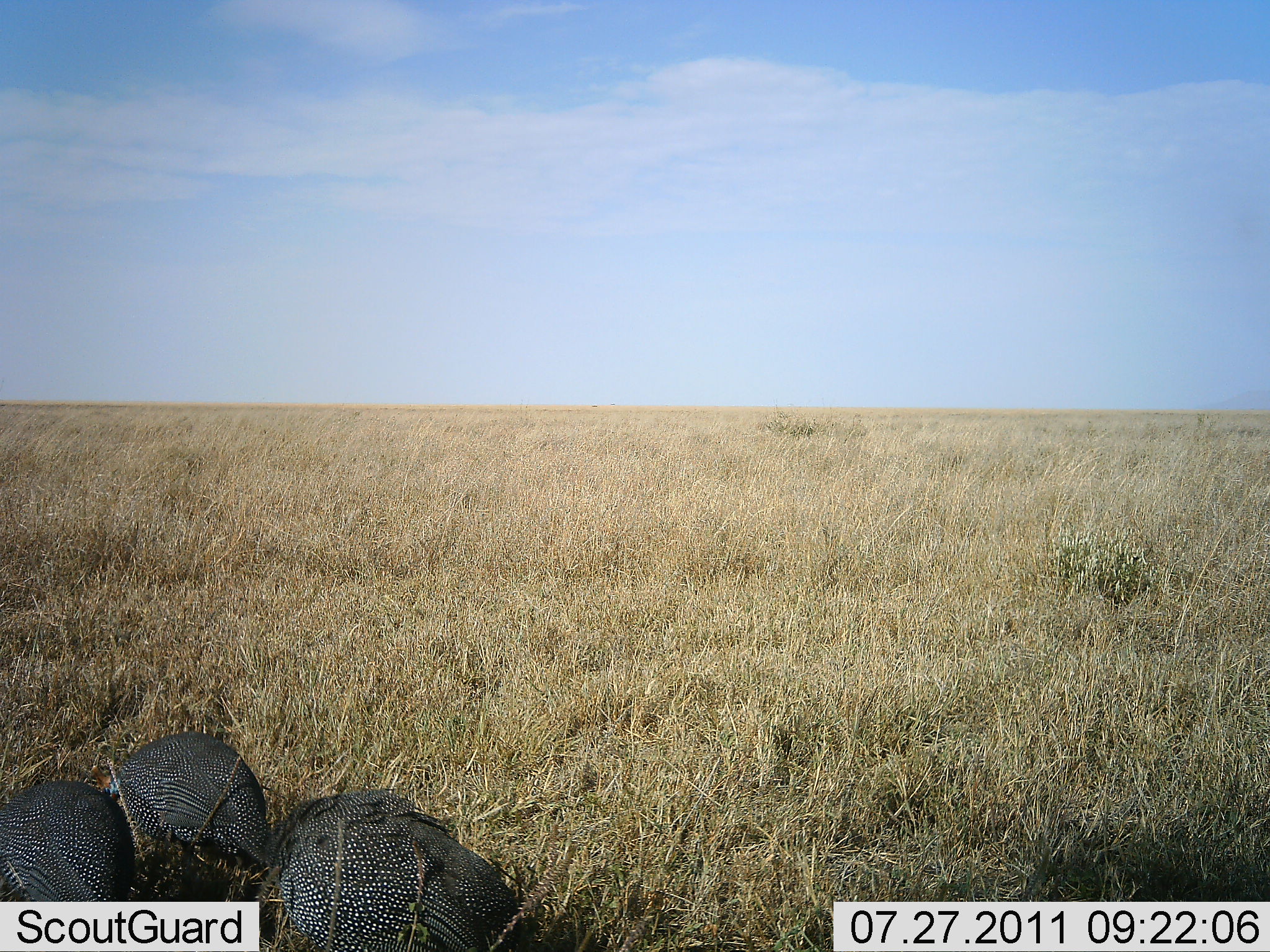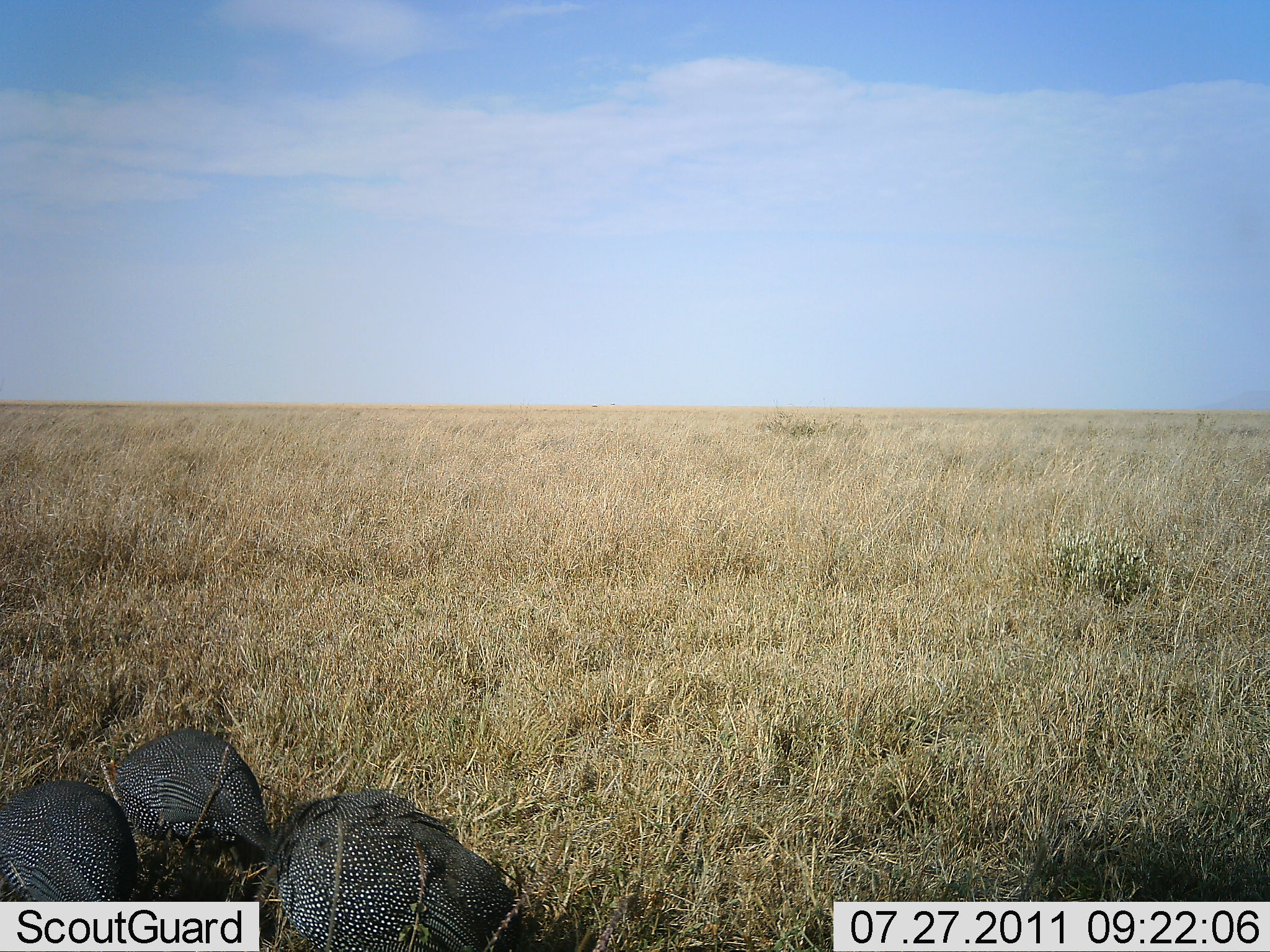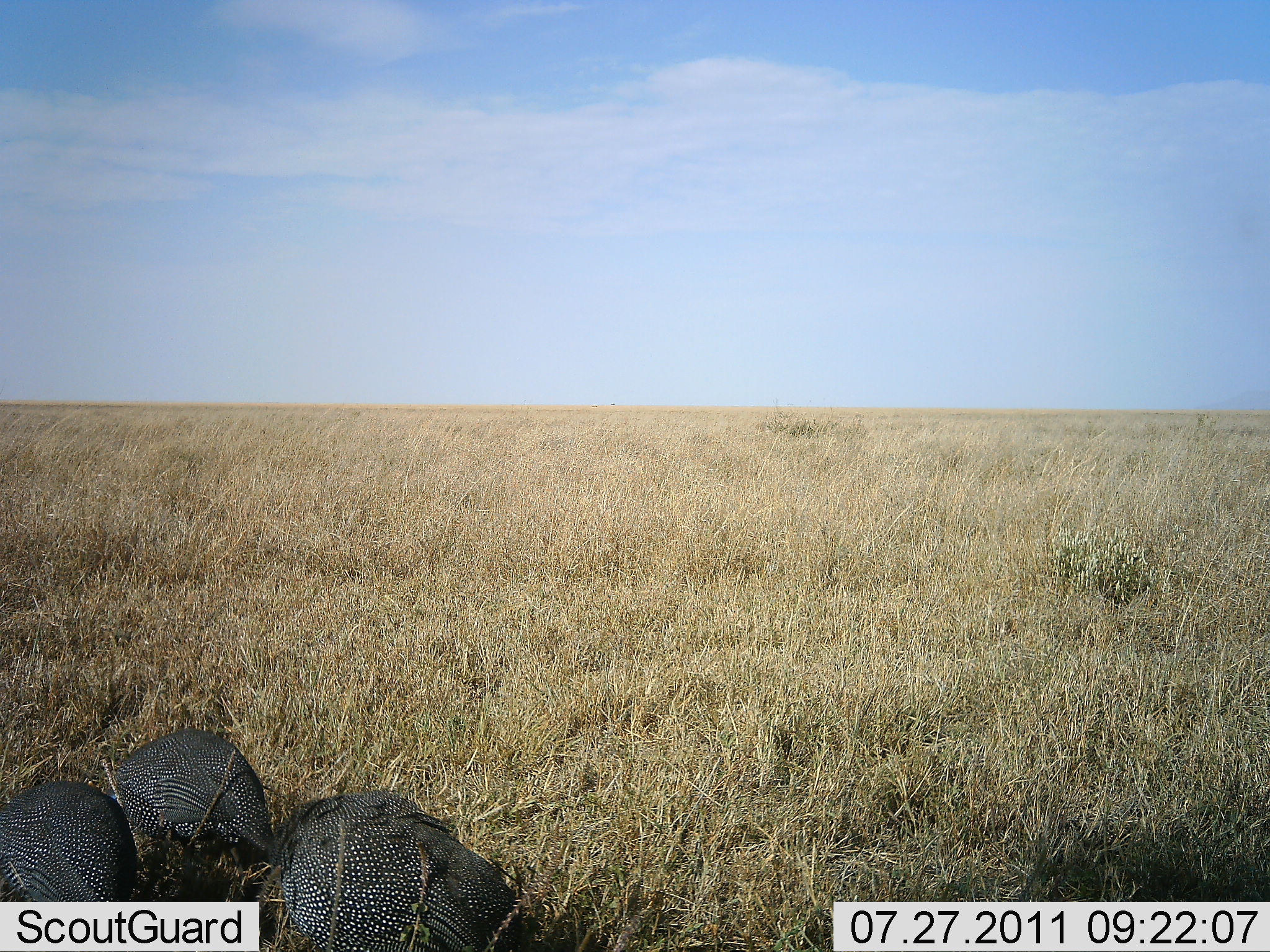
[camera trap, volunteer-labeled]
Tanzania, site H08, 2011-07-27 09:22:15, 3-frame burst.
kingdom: Animalia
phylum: Chordata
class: Aves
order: Galliformes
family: Numididae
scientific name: Numididae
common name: guinea fowl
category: guineafowl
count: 3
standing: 18%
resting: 0%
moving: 9%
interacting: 0%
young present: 0%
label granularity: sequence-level